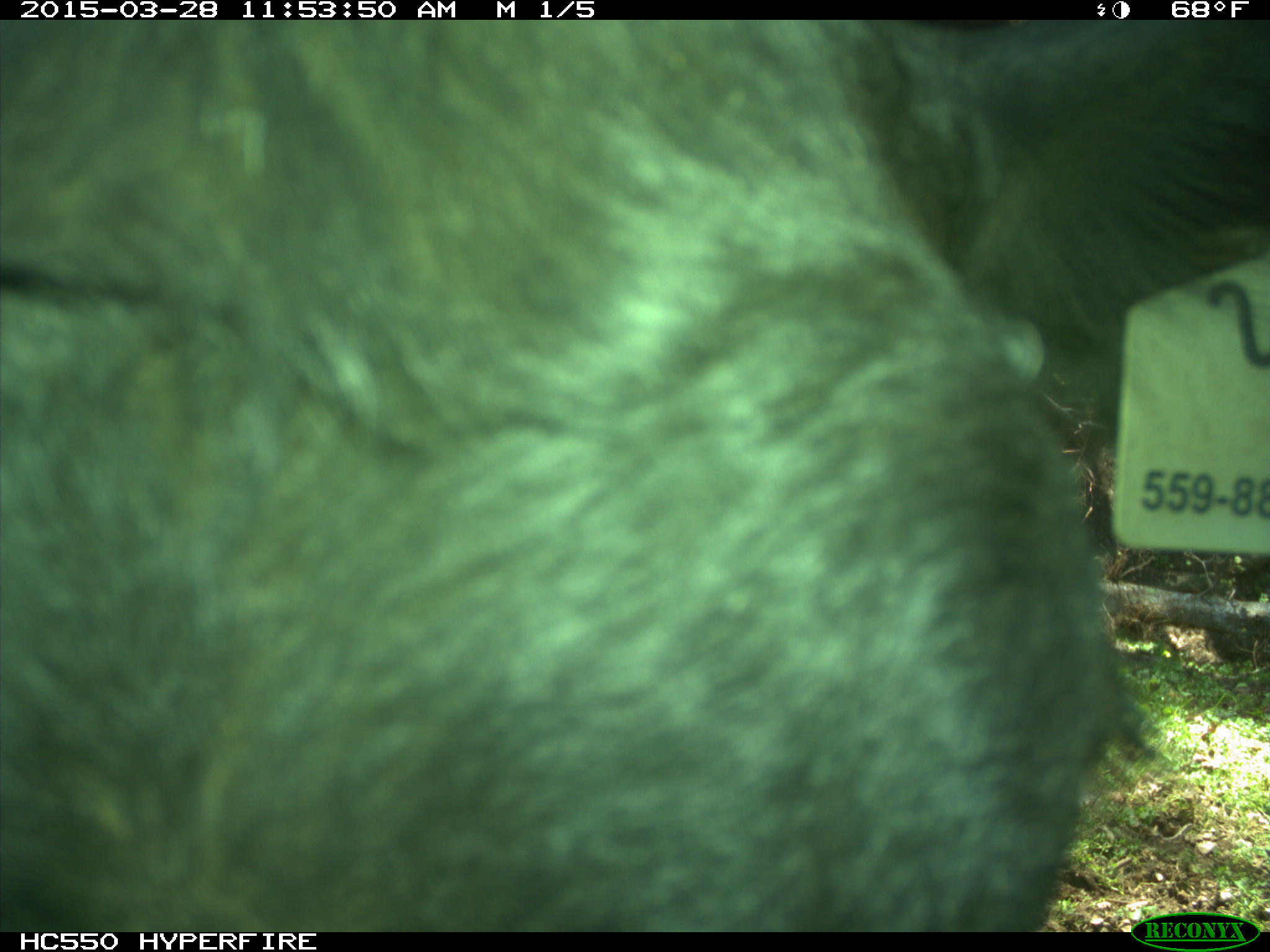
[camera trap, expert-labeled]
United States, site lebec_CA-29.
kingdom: Animalia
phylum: Chordata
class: Mammalia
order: Artiodactyla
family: Bovidae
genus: Bos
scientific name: Bos taurus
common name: domestic cow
Bos taurus (domestic cow).